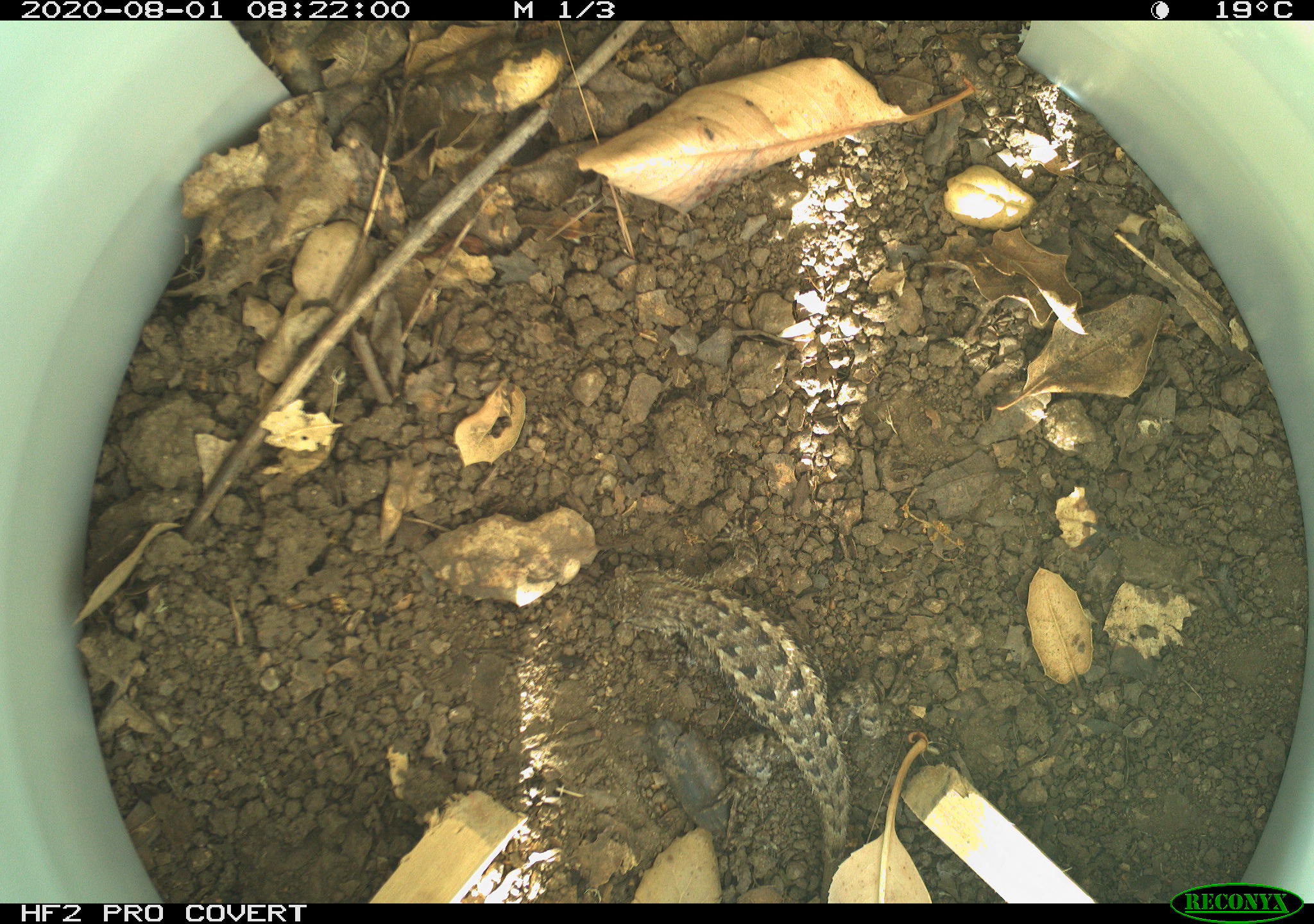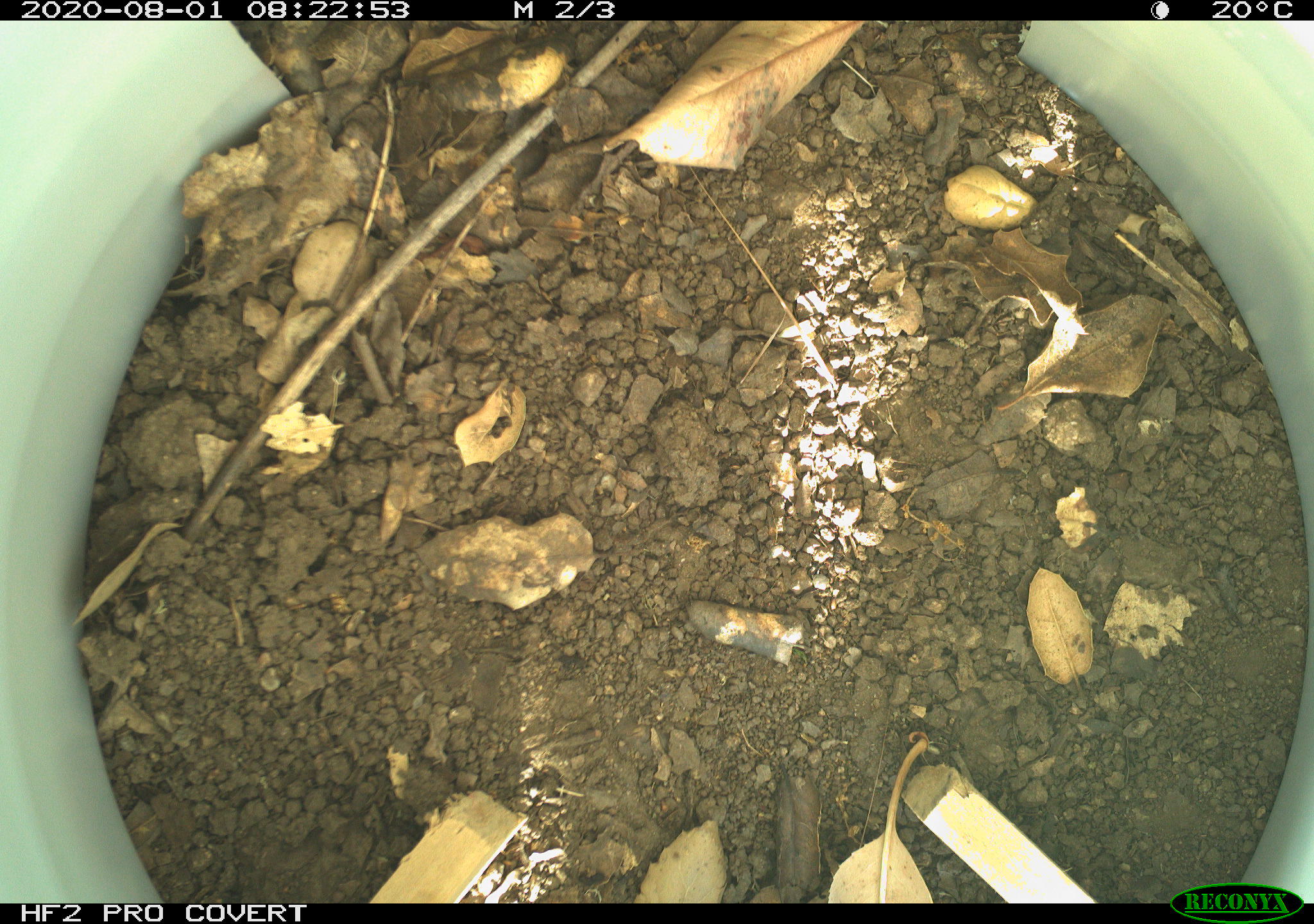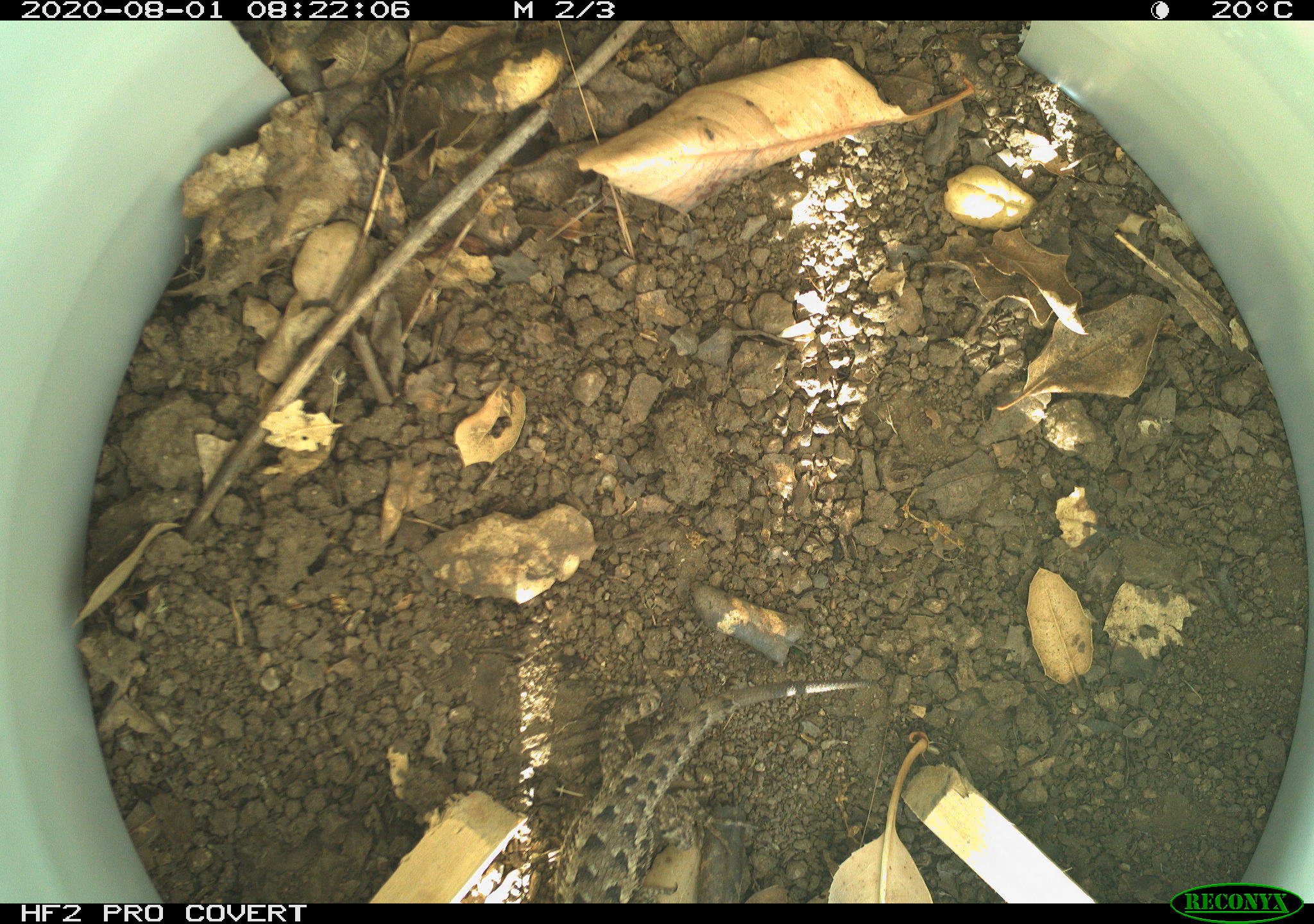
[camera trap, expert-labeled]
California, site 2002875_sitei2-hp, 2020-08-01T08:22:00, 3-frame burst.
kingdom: Animalia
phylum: Chordata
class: Reptilia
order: Squamata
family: Phrynosomatidae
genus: Sceloporus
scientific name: Sceloporus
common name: spiny lizards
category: sceloporus species